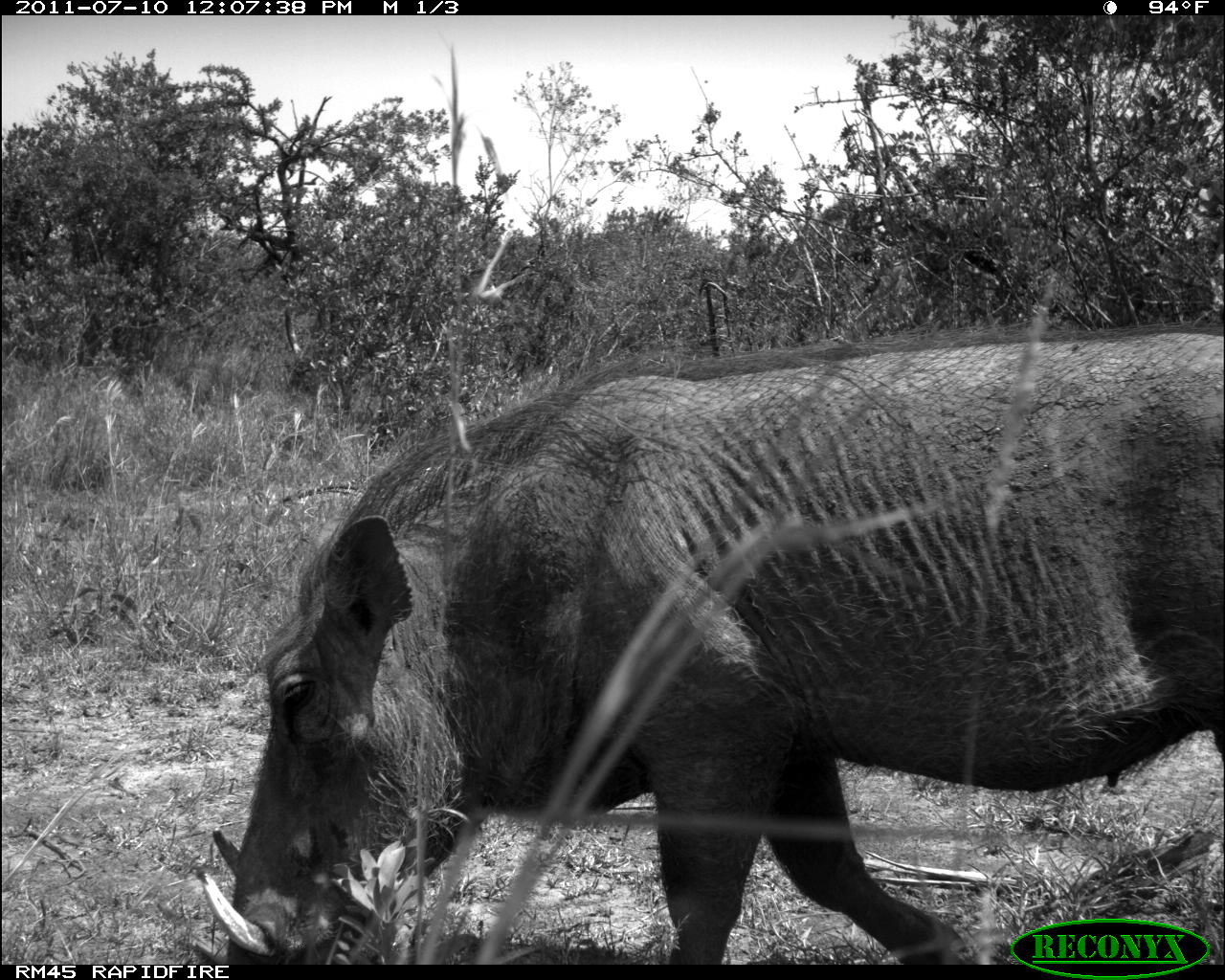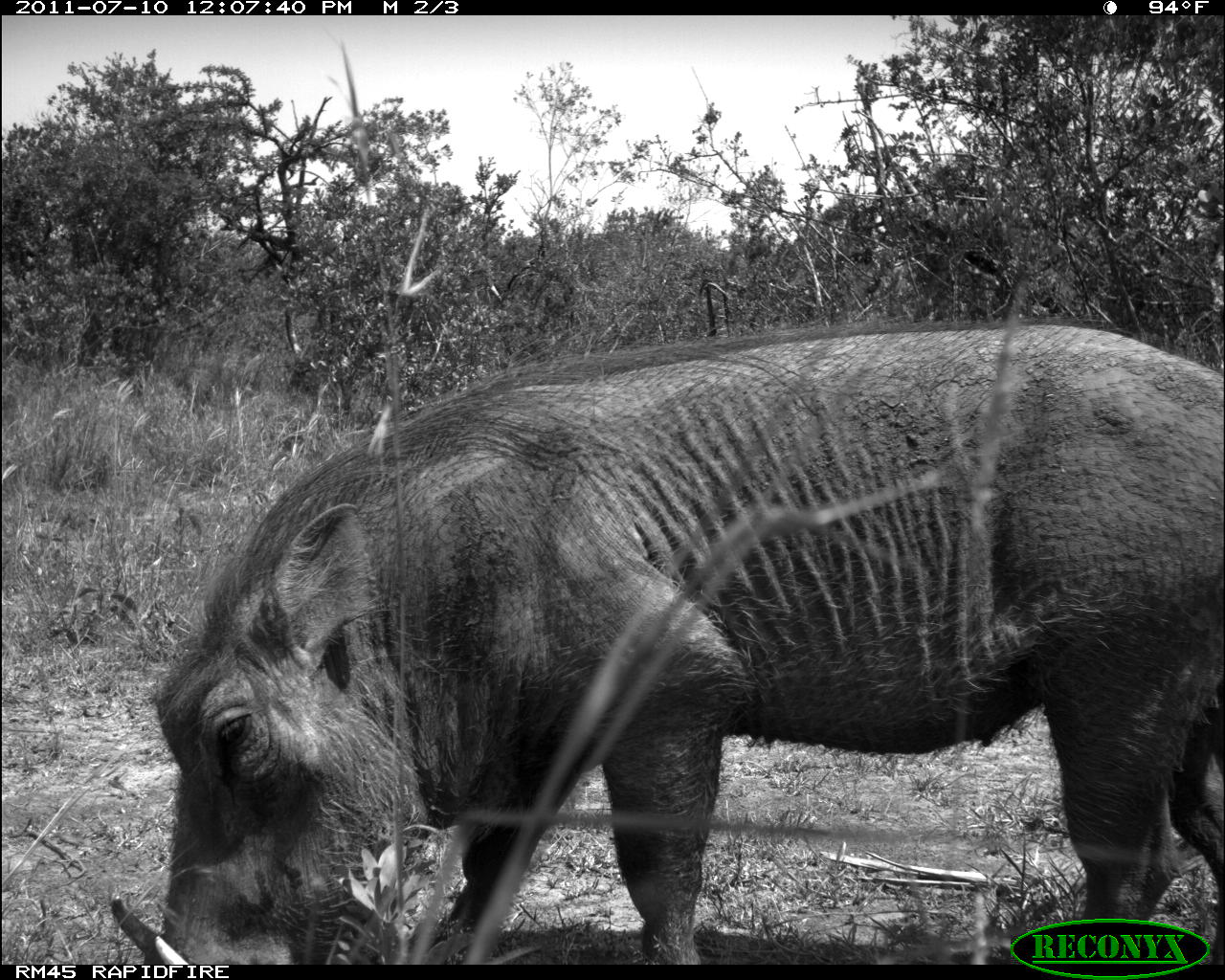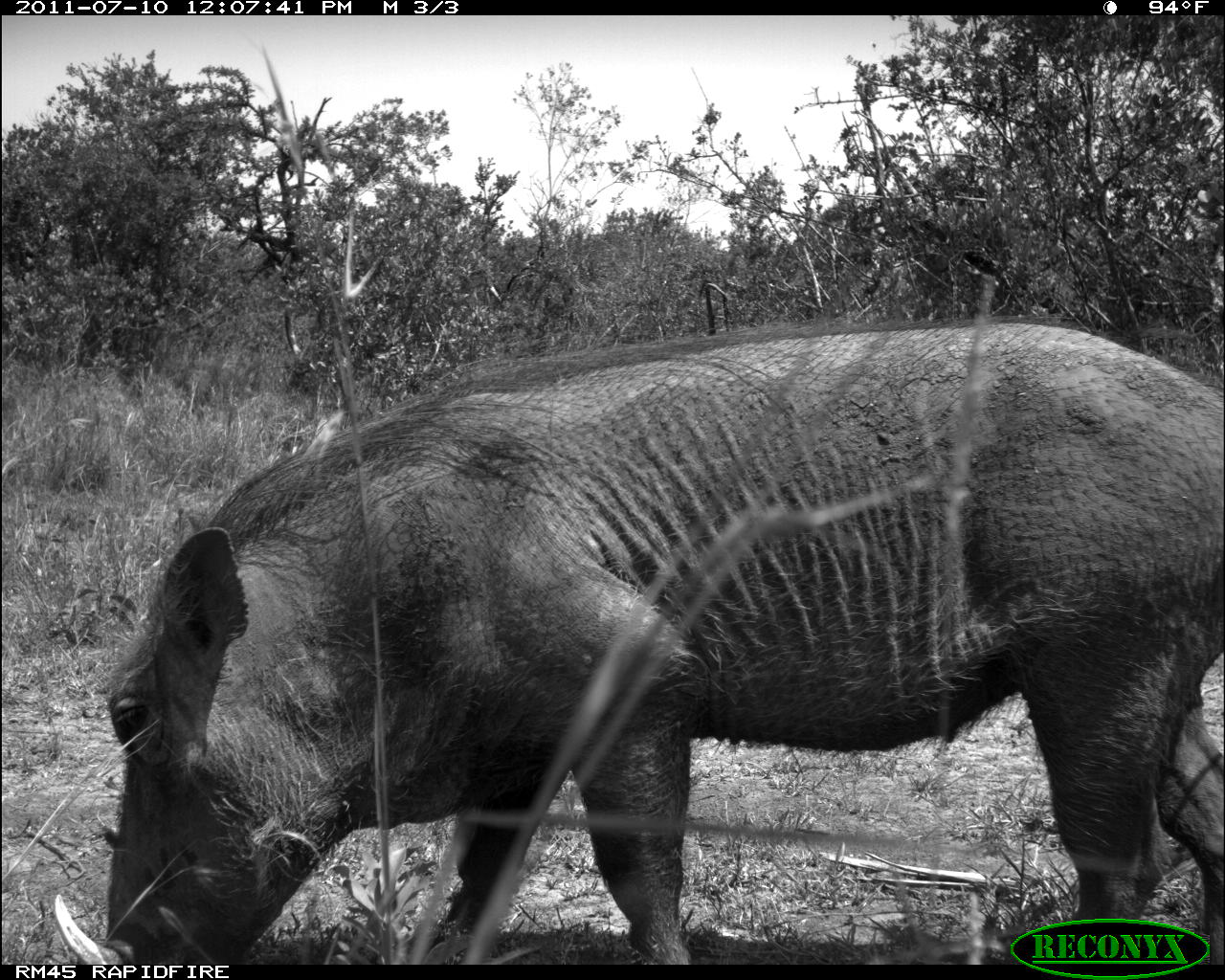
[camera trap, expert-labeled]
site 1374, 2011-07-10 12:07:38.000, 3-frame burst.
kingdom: Animalia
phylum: Chordata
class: Mammalia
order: Artiodactyla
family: Suidae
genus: Phacochoerus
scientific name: Phacochoerus africanus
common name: common warthog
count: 1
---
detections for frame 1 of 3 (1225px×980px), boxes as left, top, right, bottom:
phacochoerus africanus: 195, 323, 1225, 964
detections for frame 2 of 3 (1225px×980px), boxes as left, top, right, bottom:
phacochoerus africanus: 112, 323, 1225, 965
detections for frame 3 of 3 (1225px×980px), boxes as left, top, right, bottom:
phacochoerus africanus: 51, 316, 1225, 965